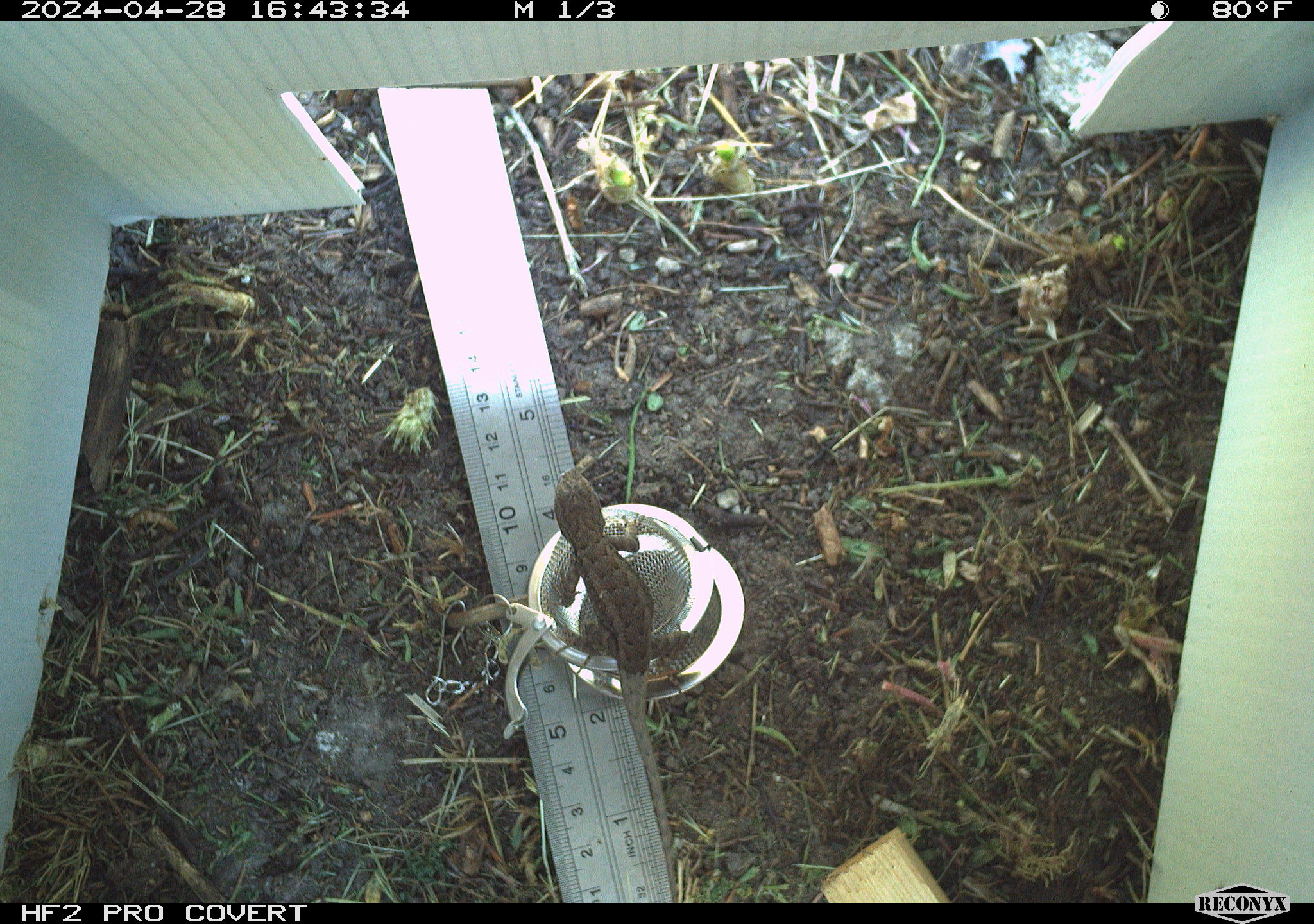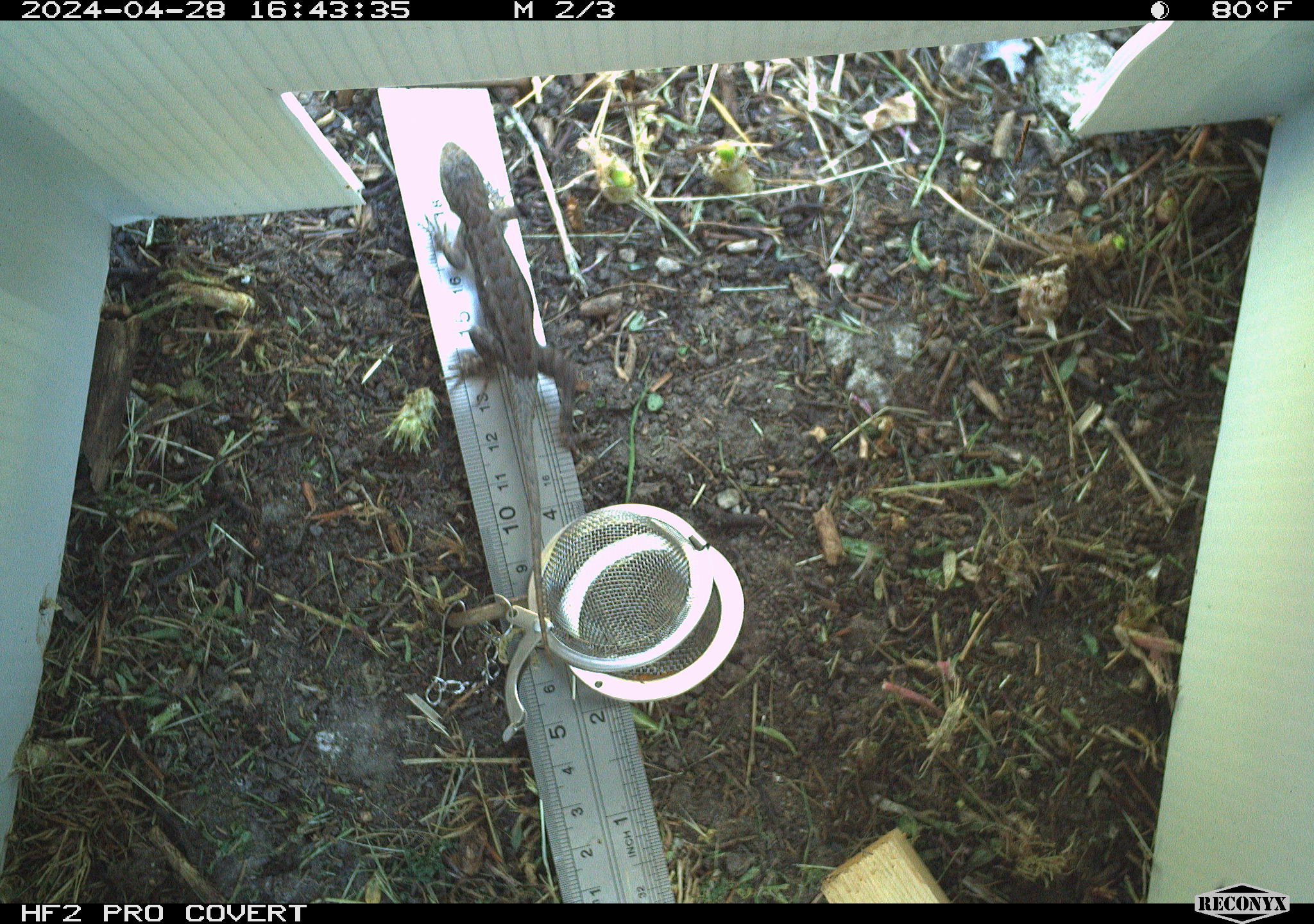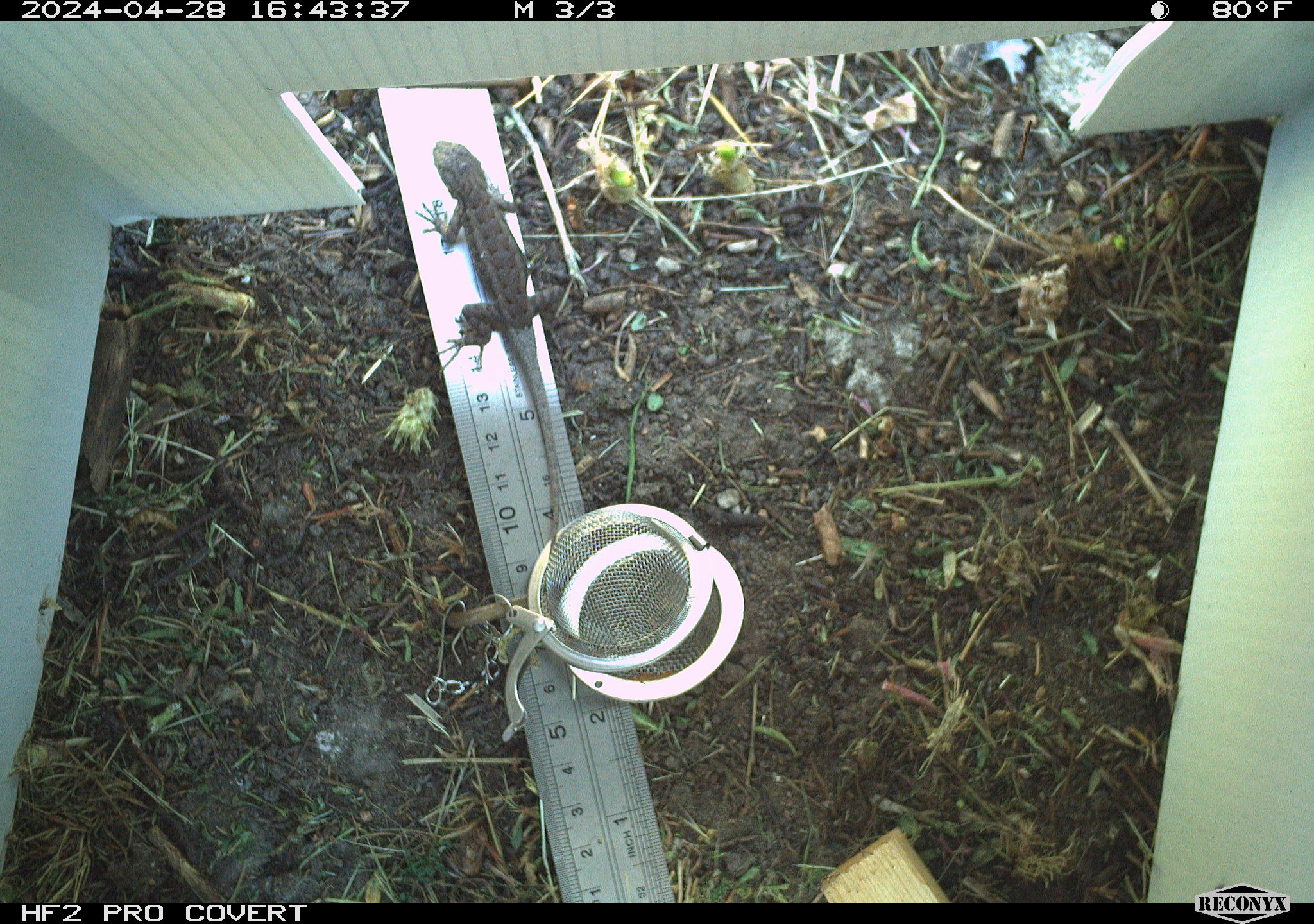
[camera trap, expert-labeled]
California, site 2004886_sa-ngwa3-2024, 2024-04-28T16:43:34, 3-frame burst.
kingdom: Animalia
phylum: Chordata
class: Reptilia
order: Squamata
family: Phrynosomatidae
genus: Sceloporus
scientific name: Sceloporus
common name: spiny lizards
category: sceloporus species